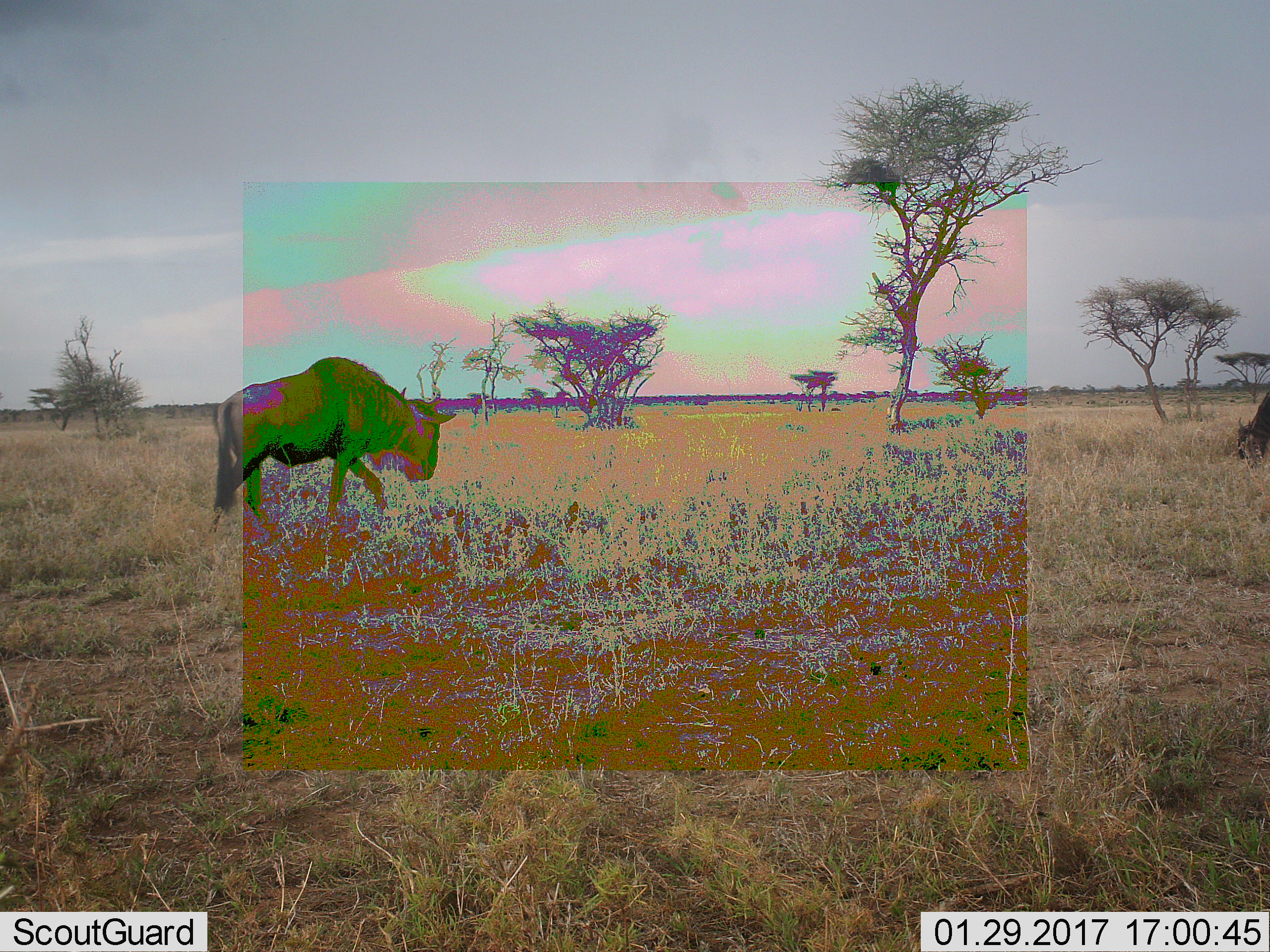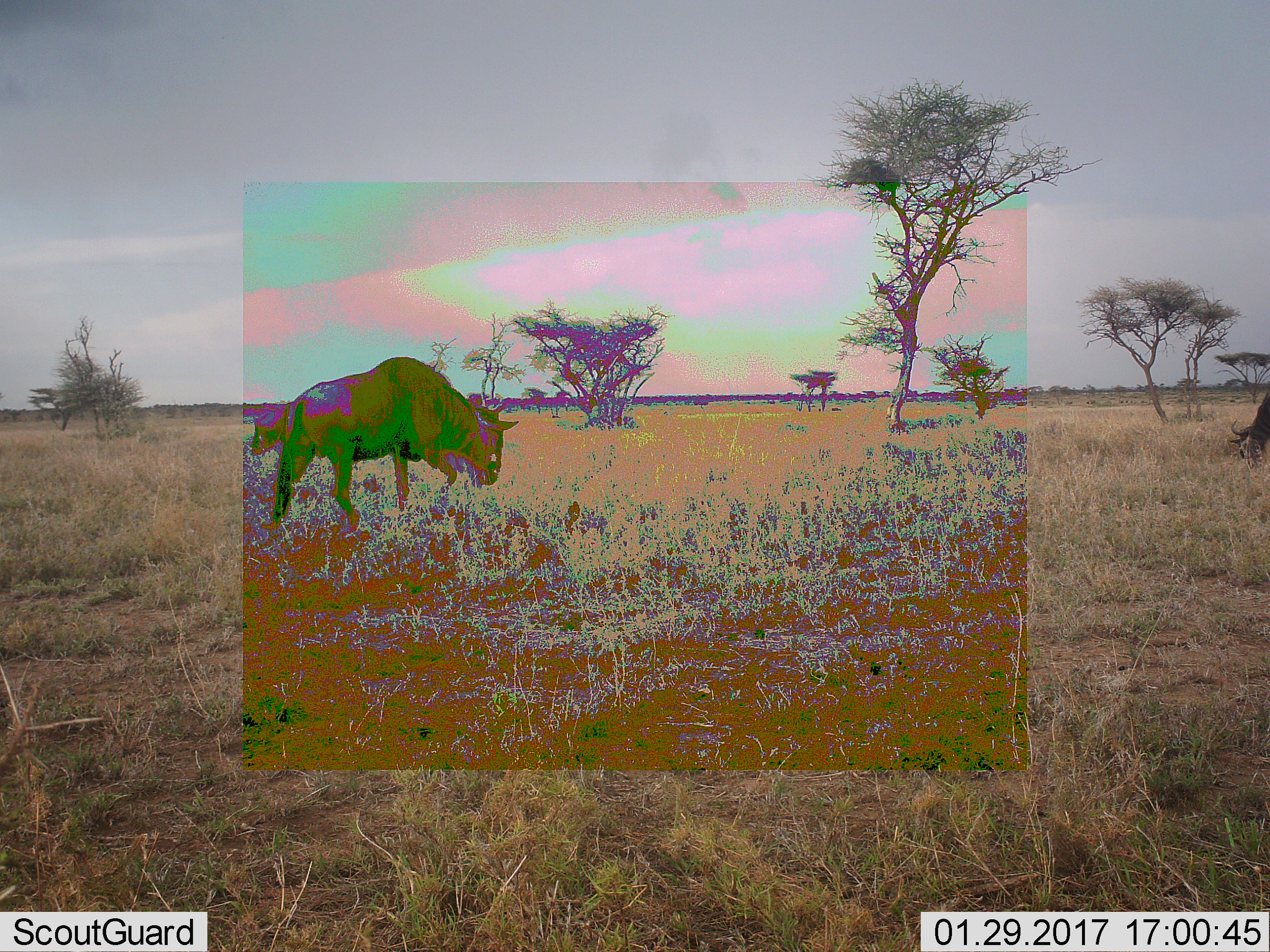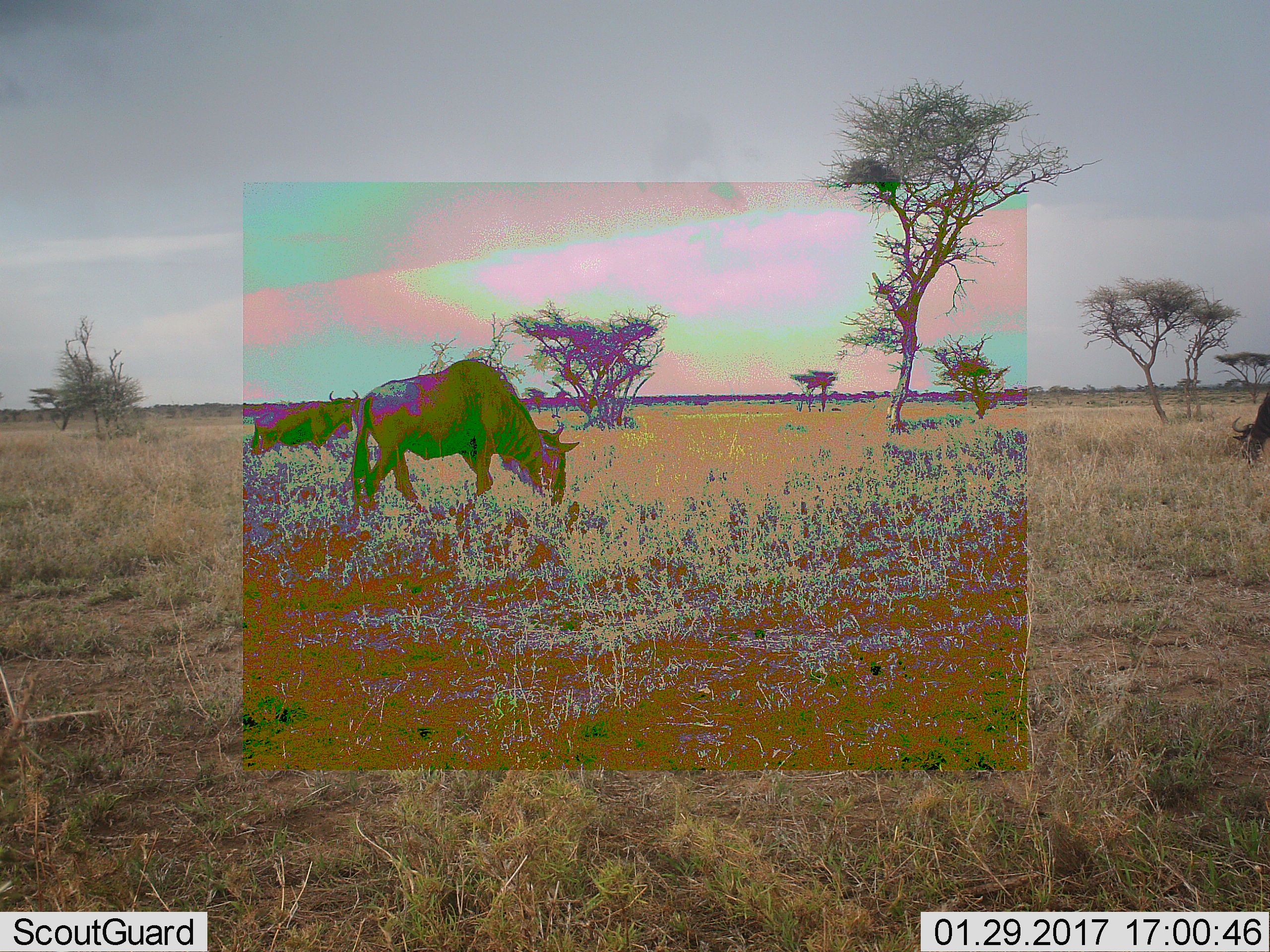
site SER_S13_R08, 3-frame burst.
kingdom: Animalia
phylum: Chordata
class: Mammalia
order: Artiodactyla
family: Bovidae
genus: Connochaetes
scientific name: Connochaetes taurinus taurinus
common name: blue wildebeest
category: wildebeestblue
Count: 2.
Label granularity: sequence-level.